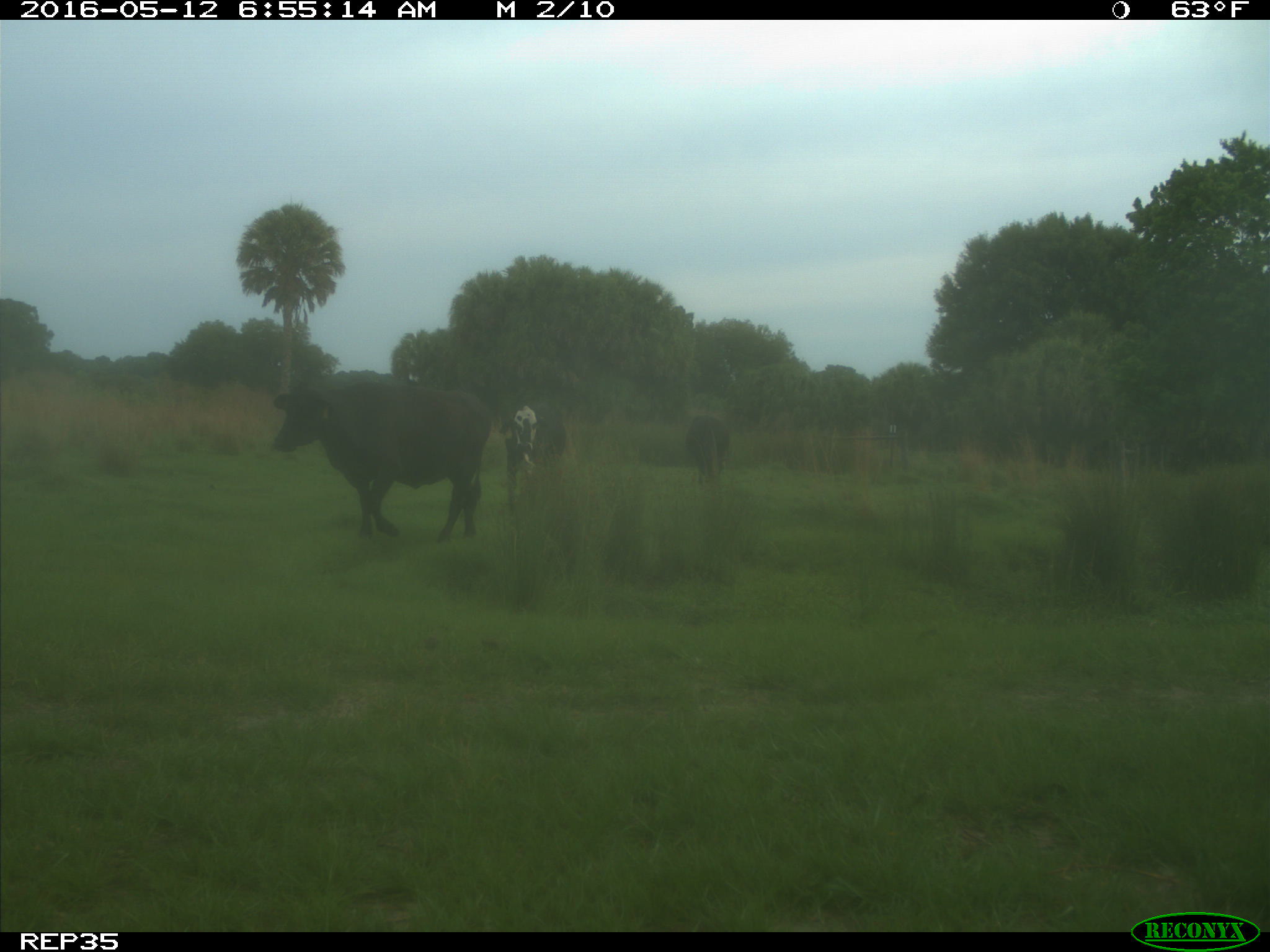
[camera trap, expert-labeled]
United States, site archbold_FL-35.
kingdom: Animalia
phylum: Chordata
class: Mammalia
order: Artiodactyla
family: Bovidae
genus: Bos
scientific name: Bos taurus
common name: domestic cow